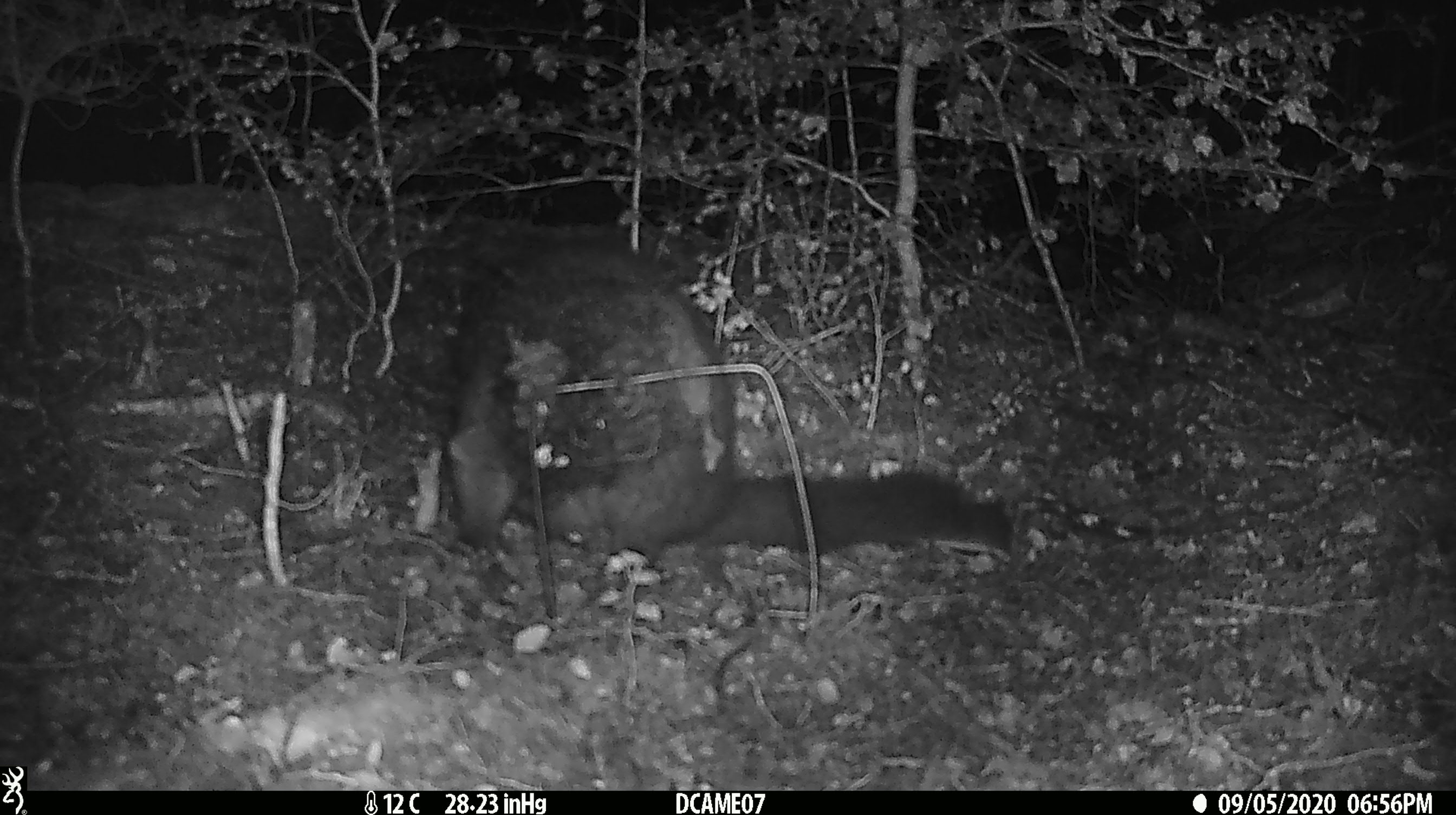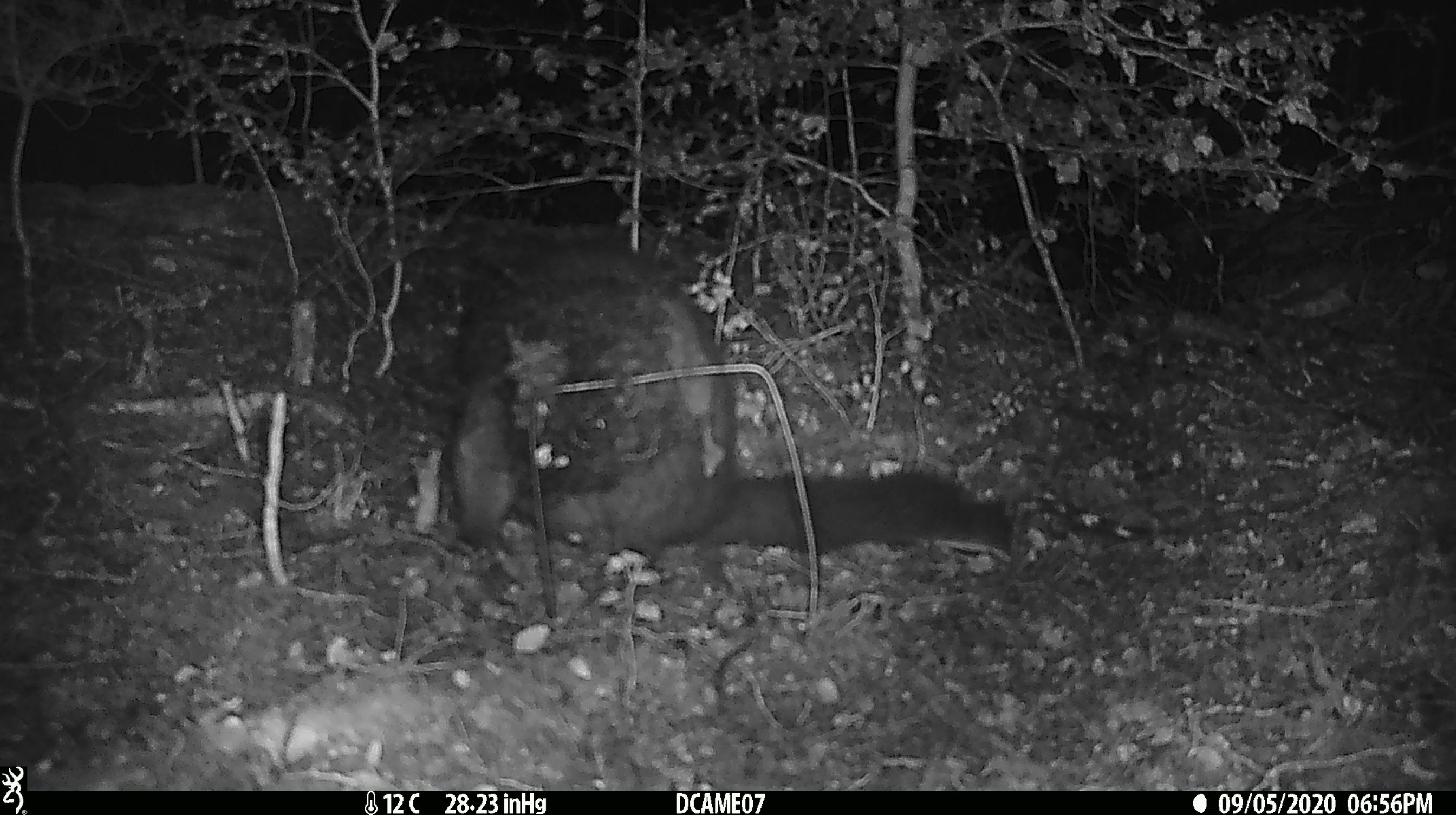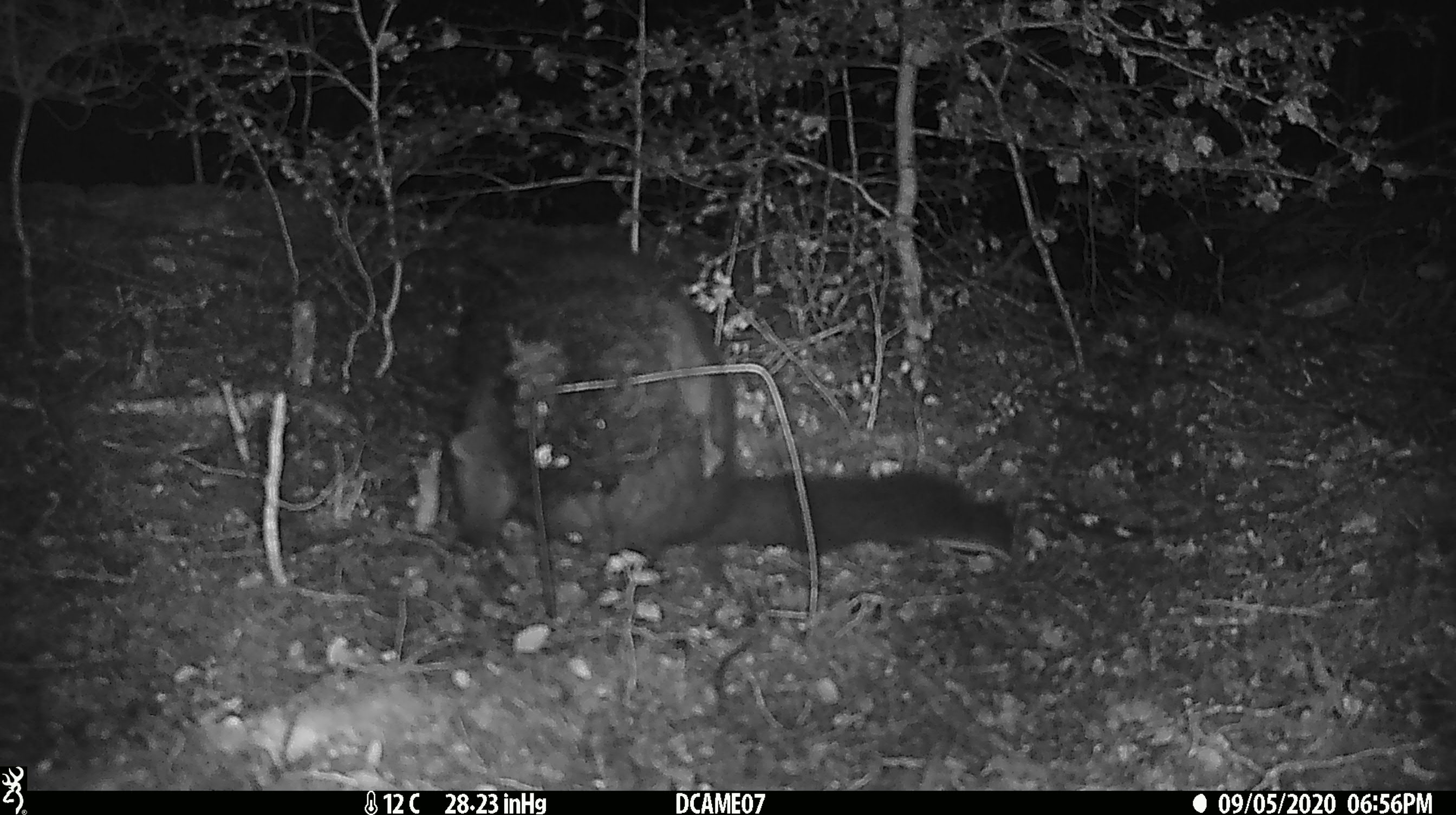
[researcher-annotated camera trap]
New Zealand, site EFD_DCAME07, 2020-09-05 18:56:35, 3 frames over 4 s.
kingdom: Animalia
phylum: Chordata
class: Mammalia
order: Diprotodontia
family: Phalangeridae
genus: Trichosurus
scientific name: Trichosurus vulpecula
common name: common brushtail possum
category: possum